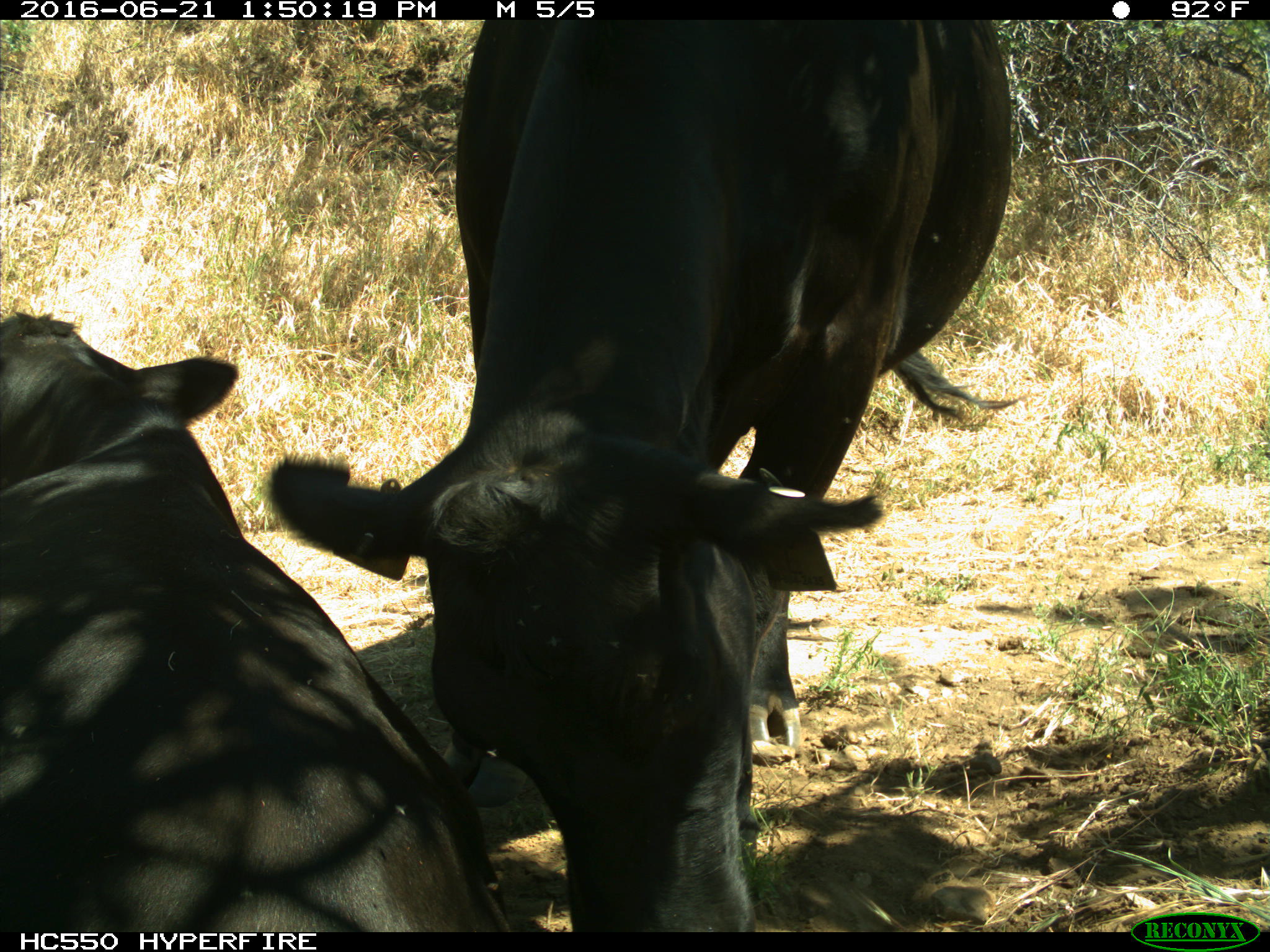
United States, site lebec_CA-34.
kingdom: Animalia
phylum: Chordata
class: Mammalia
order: Artiodactyla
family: Bovidae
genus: Bos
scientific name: Bos taurus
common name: domestic cow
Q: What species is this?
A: Bos taurus (domestic cow).